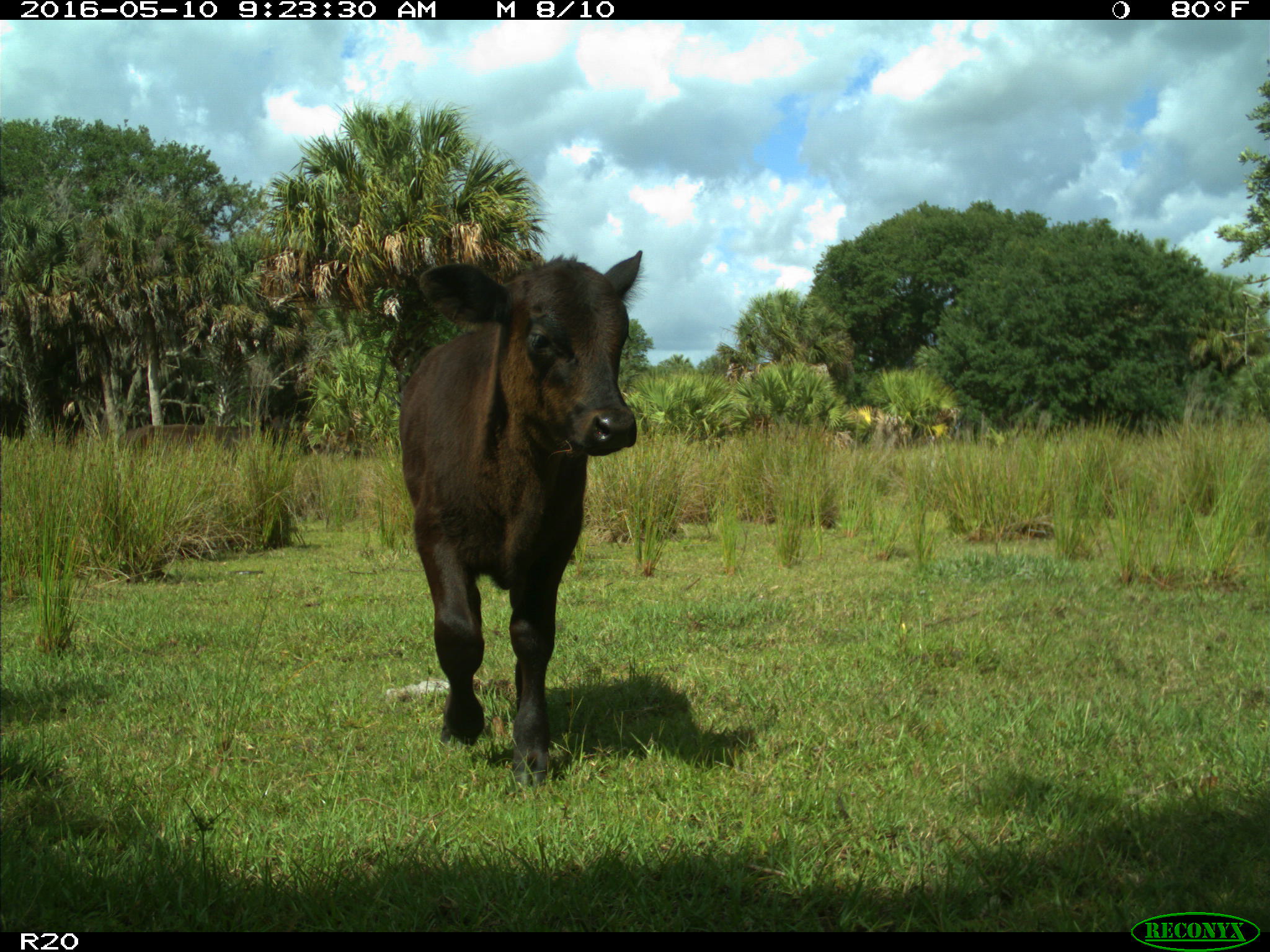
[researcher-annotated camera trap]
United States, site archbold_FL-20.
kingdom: Animalia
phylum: Chordata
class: Mammalia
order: Artiodactyla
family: Bovidae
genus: Bos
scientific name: Bos taurus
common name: domestic cow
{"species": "Bos taurus (domestic cow)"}